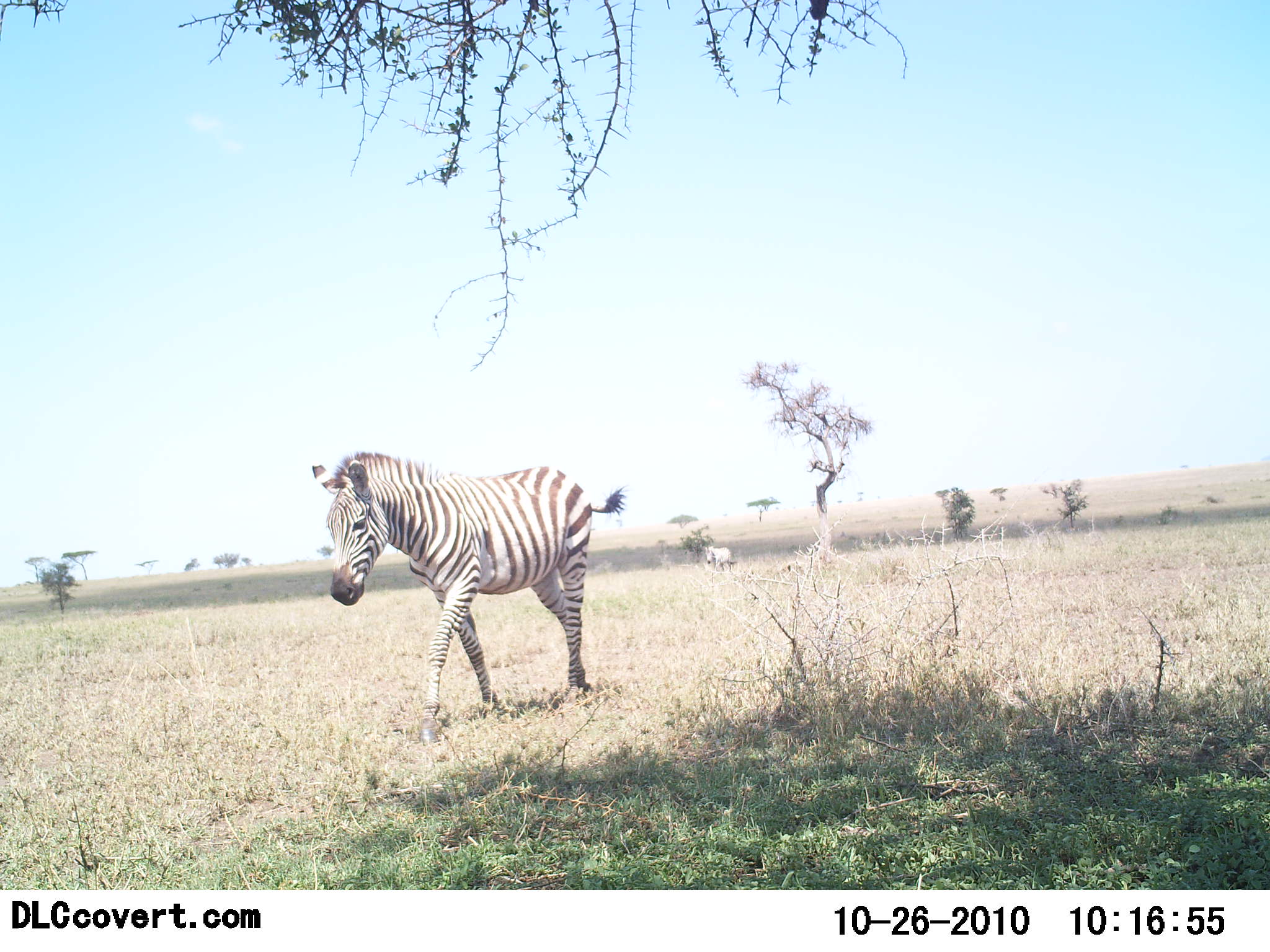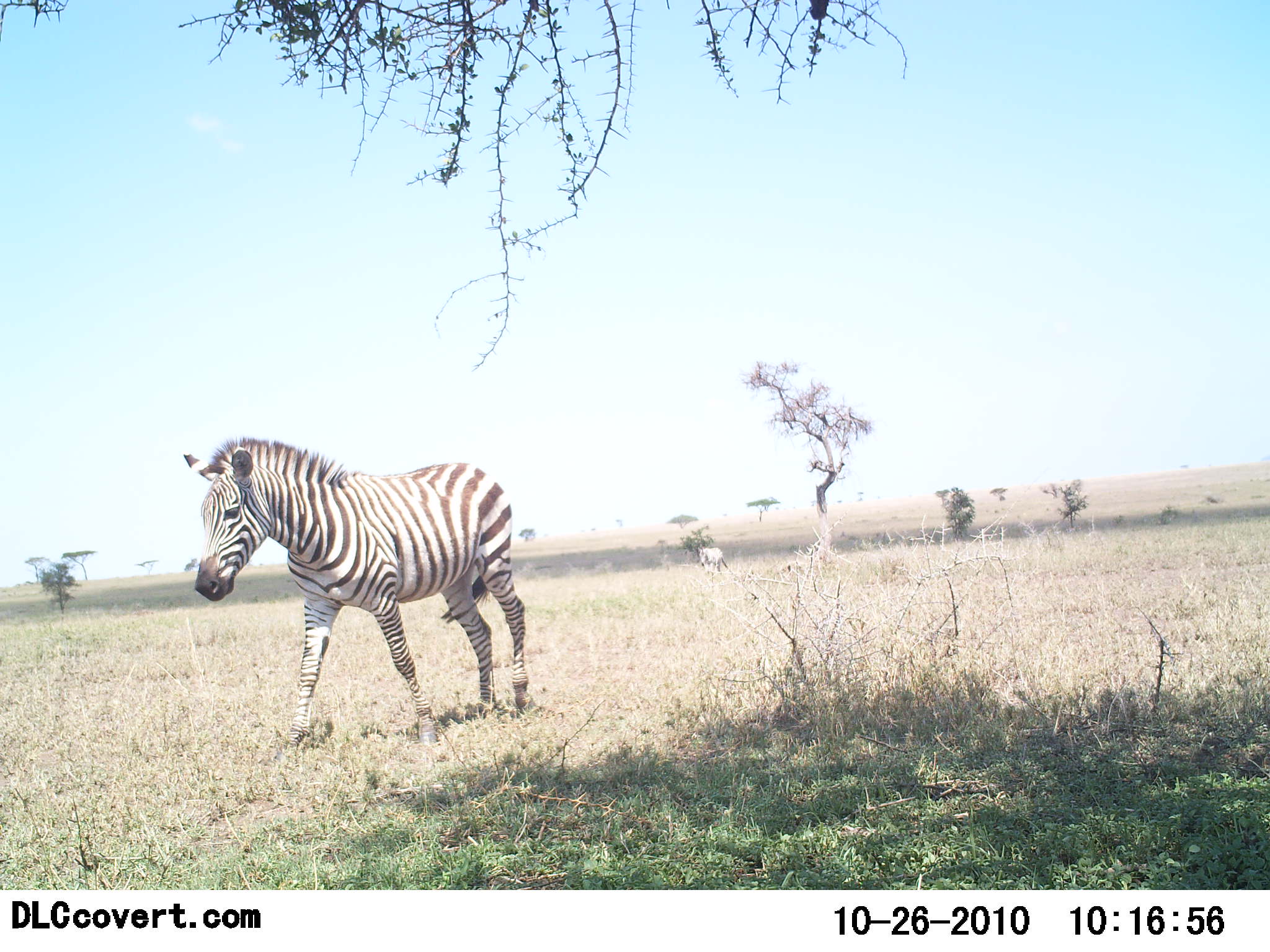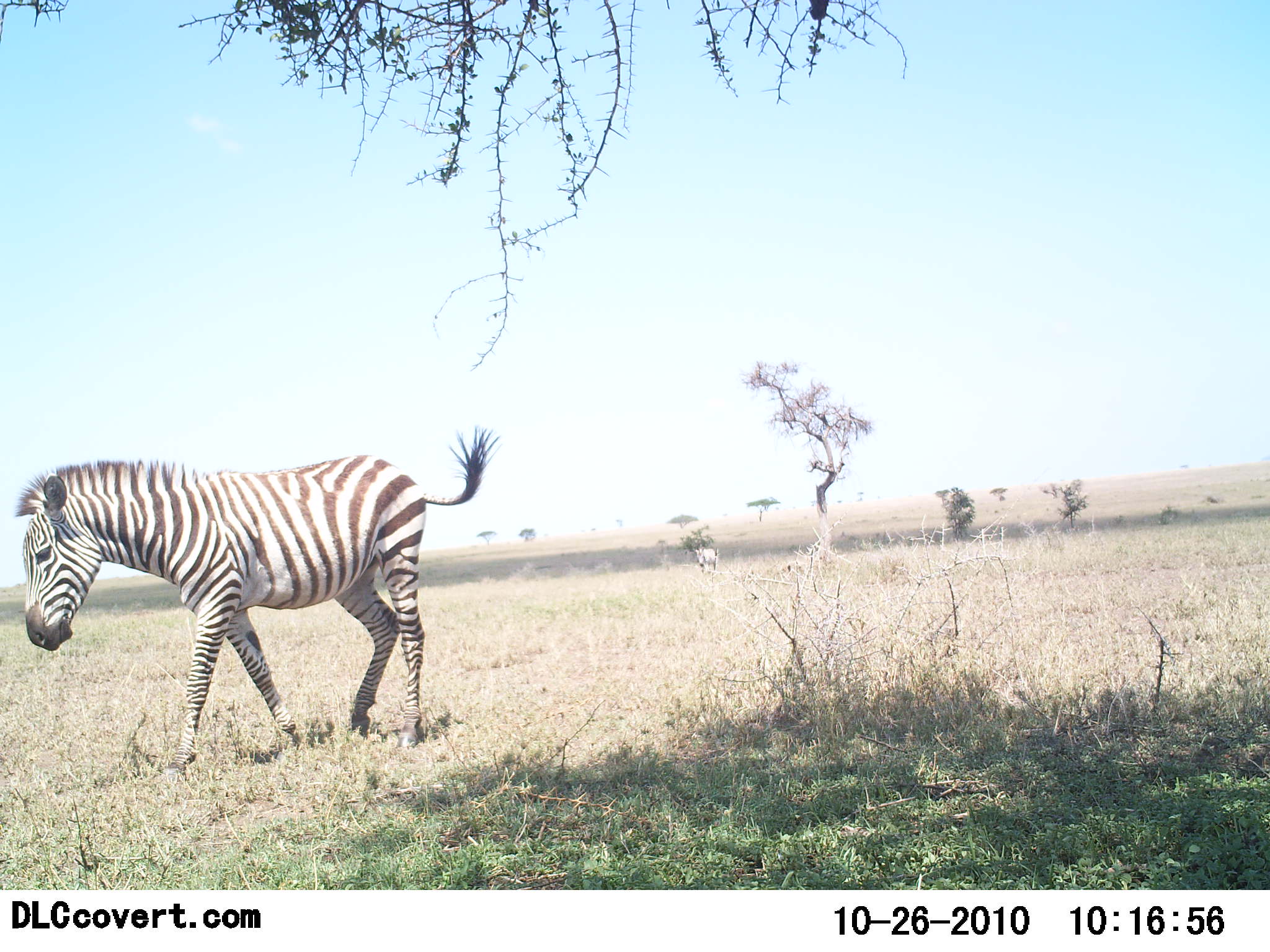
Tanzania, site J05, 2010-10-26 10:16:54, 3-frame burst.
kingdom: Animalia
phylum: Chordata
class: Mammalia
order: Perissodactyla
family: Equidae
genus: Equus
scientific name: Equus quagga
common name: plains zebra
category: zebra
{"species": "zebra (plains zebra) (Equus quagga)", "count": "2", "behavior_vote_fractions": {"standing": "10%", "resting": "0%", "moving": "100%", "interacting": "0%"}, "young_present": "0%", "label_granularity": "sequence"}